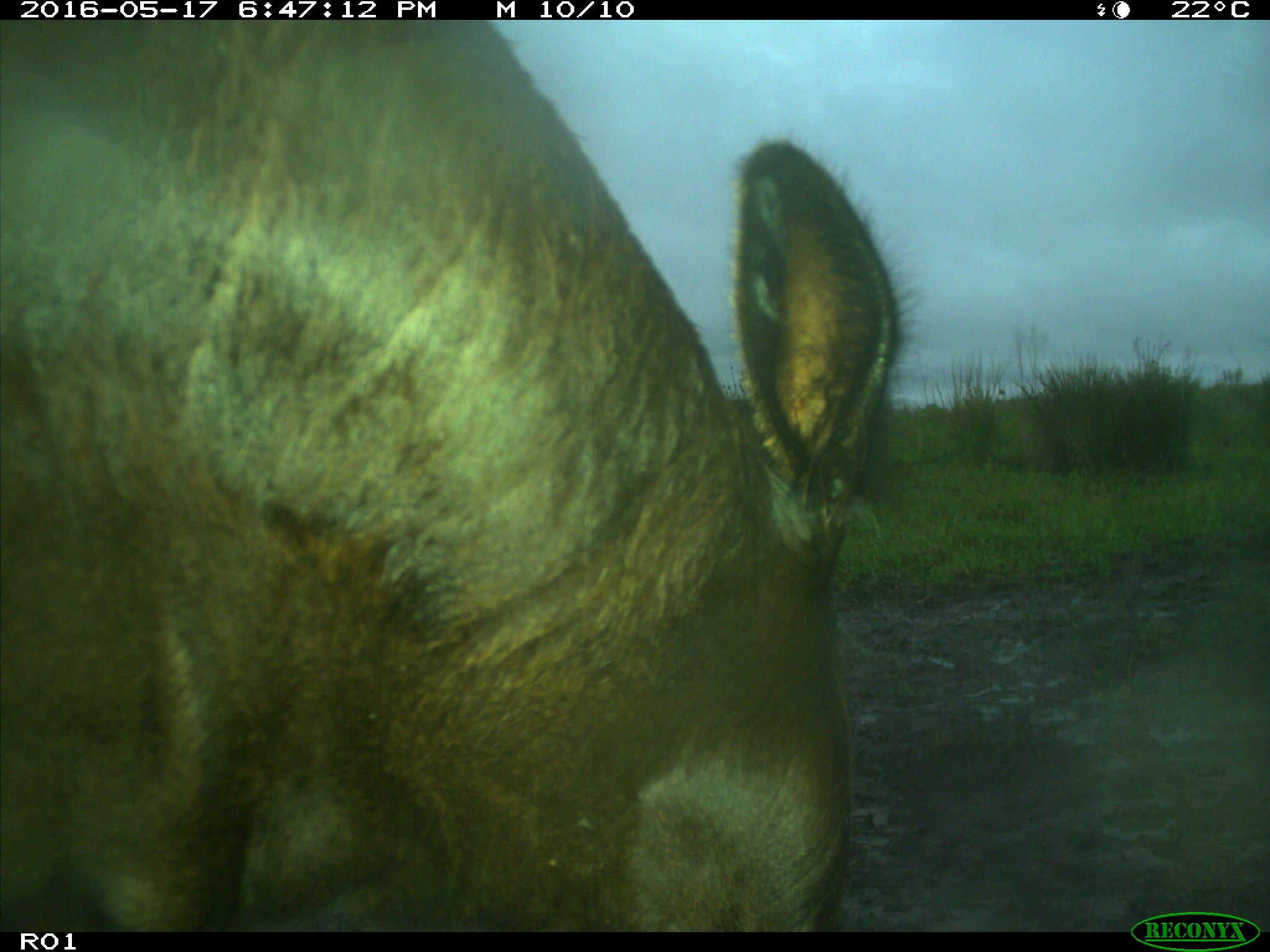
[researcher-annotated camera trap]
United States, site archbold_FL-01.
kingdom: Animalia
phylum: Chordata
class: Mammalia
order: Artiodactyla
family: Bovidae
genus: Bos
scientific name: Bos taurus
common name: domestic cow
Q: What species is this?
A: Bos taurus (domestic cow).